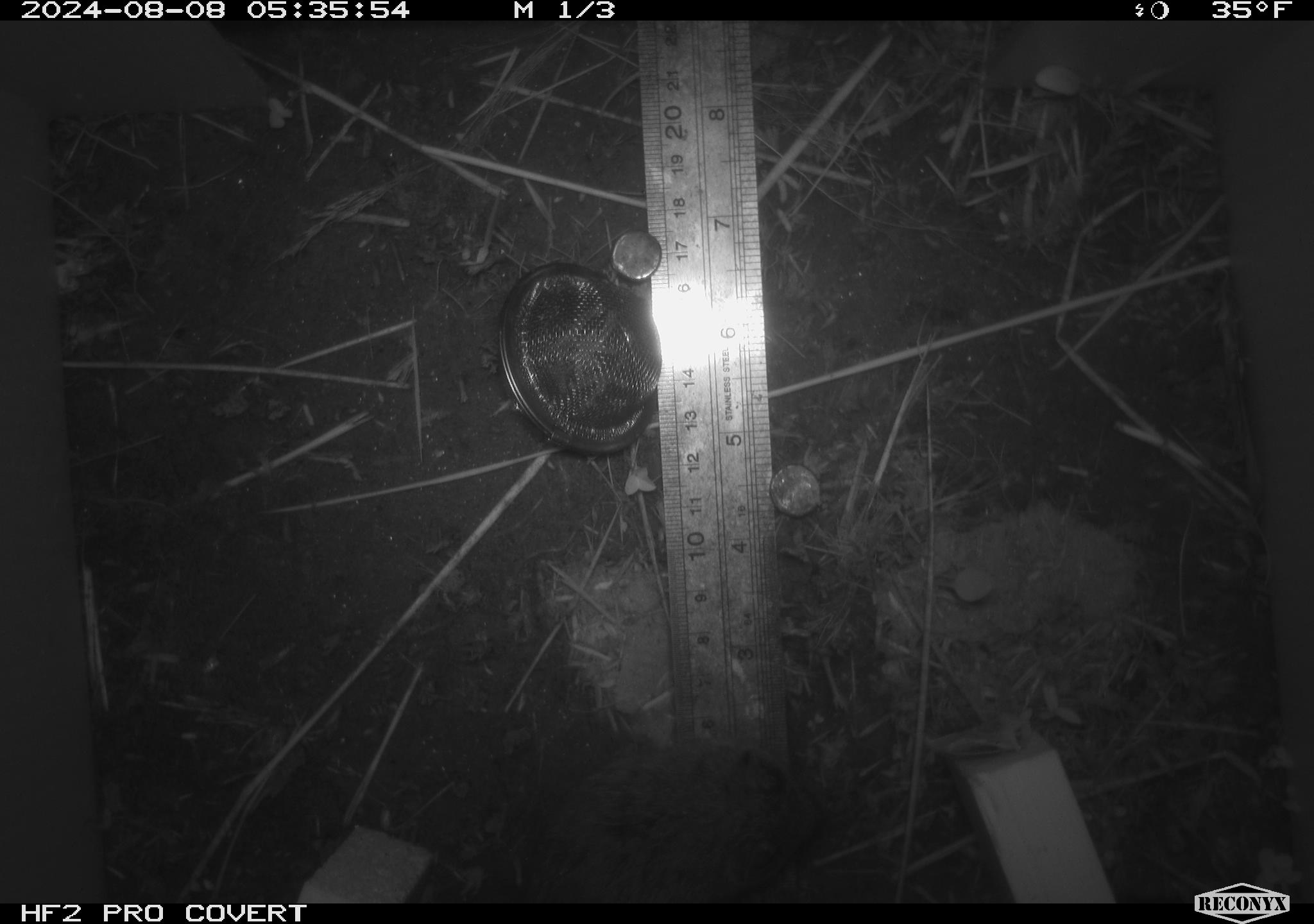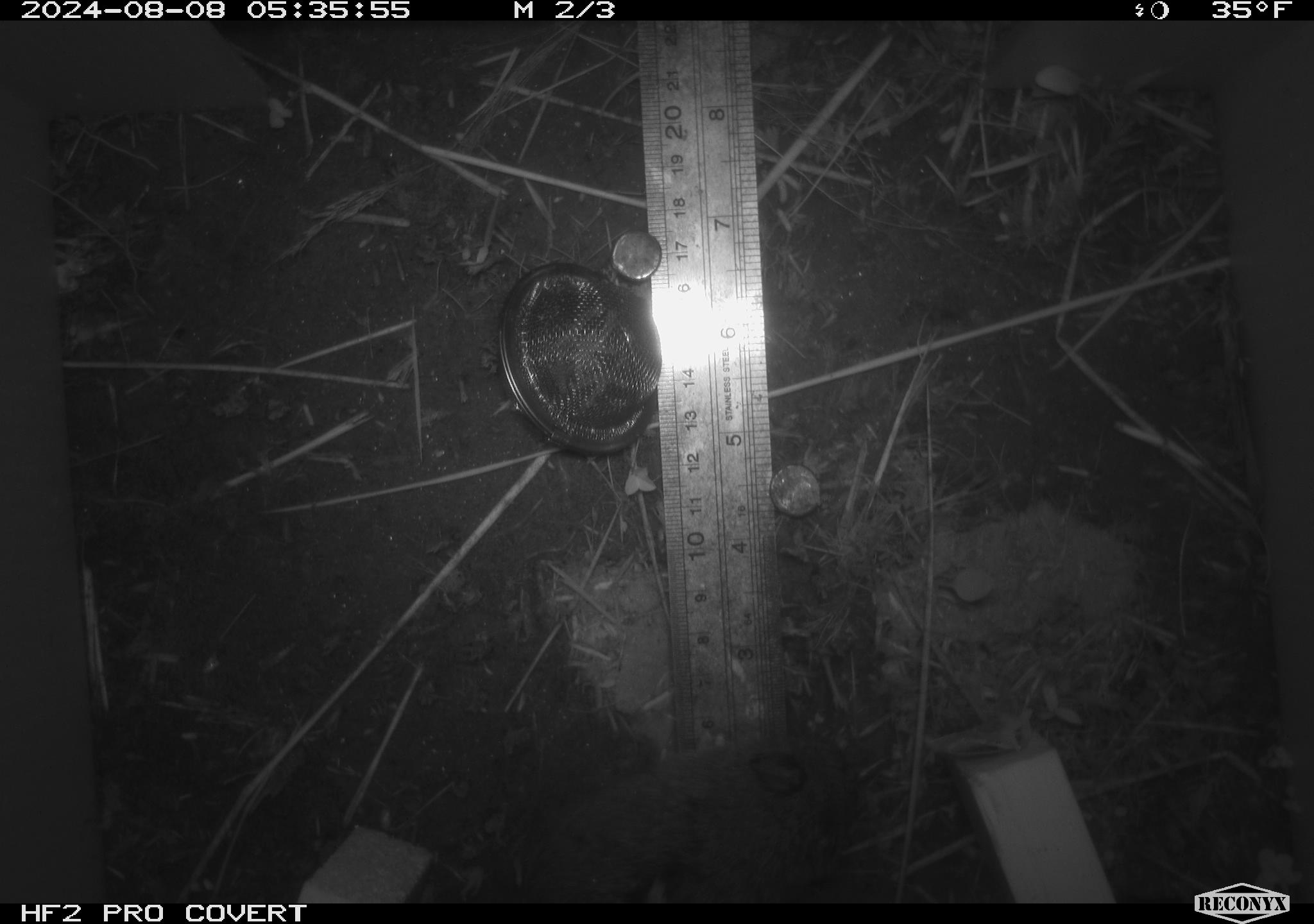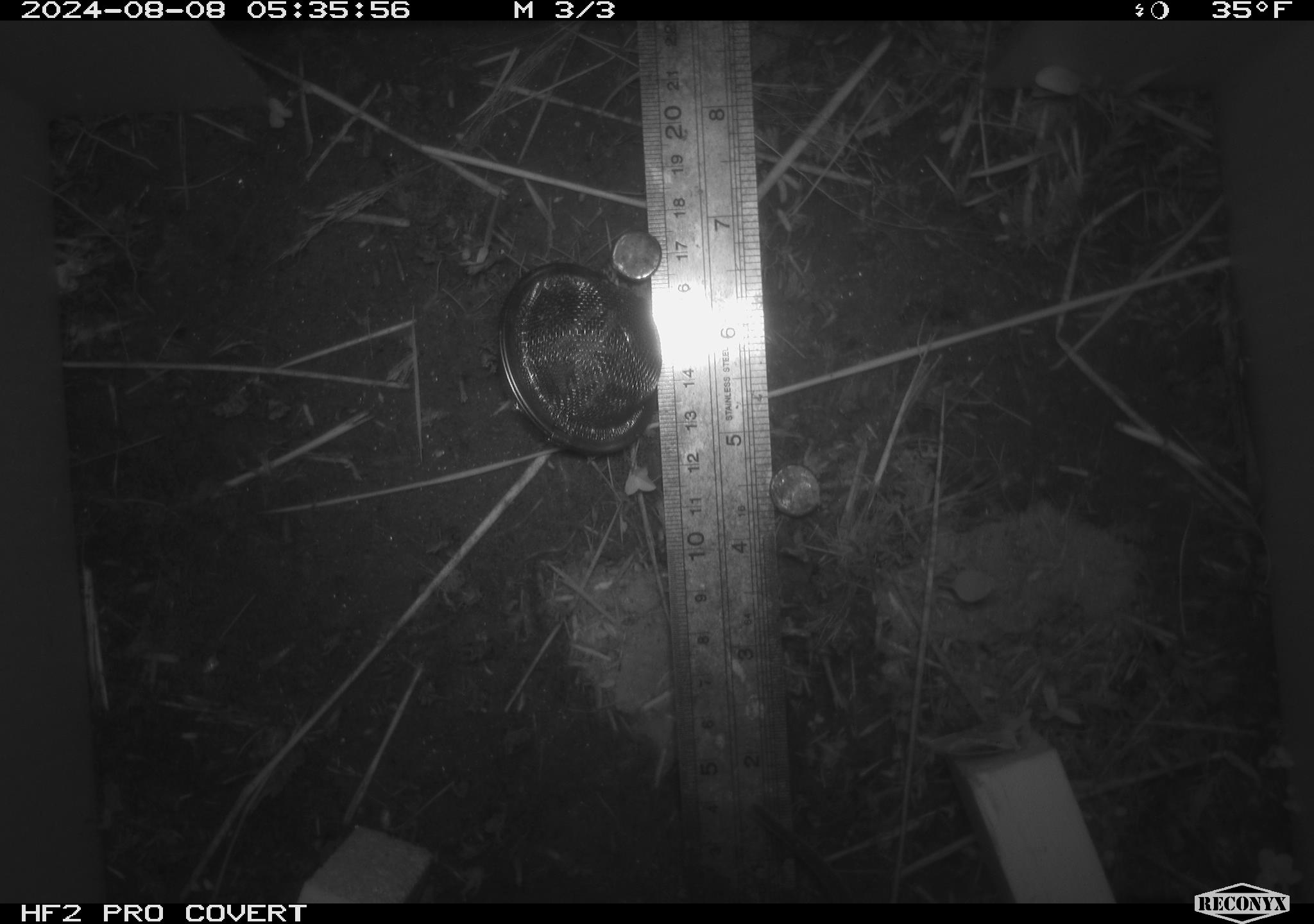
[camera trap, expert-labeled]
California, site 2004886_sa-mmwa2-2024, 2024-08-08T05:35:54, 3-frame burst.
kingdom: Animalia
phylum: Chordata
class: Mammalia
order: Rodentia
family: Cricetidae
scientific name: Arvicolinae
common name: voles, lemmings, and muskrats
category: arvicolinae subfamily